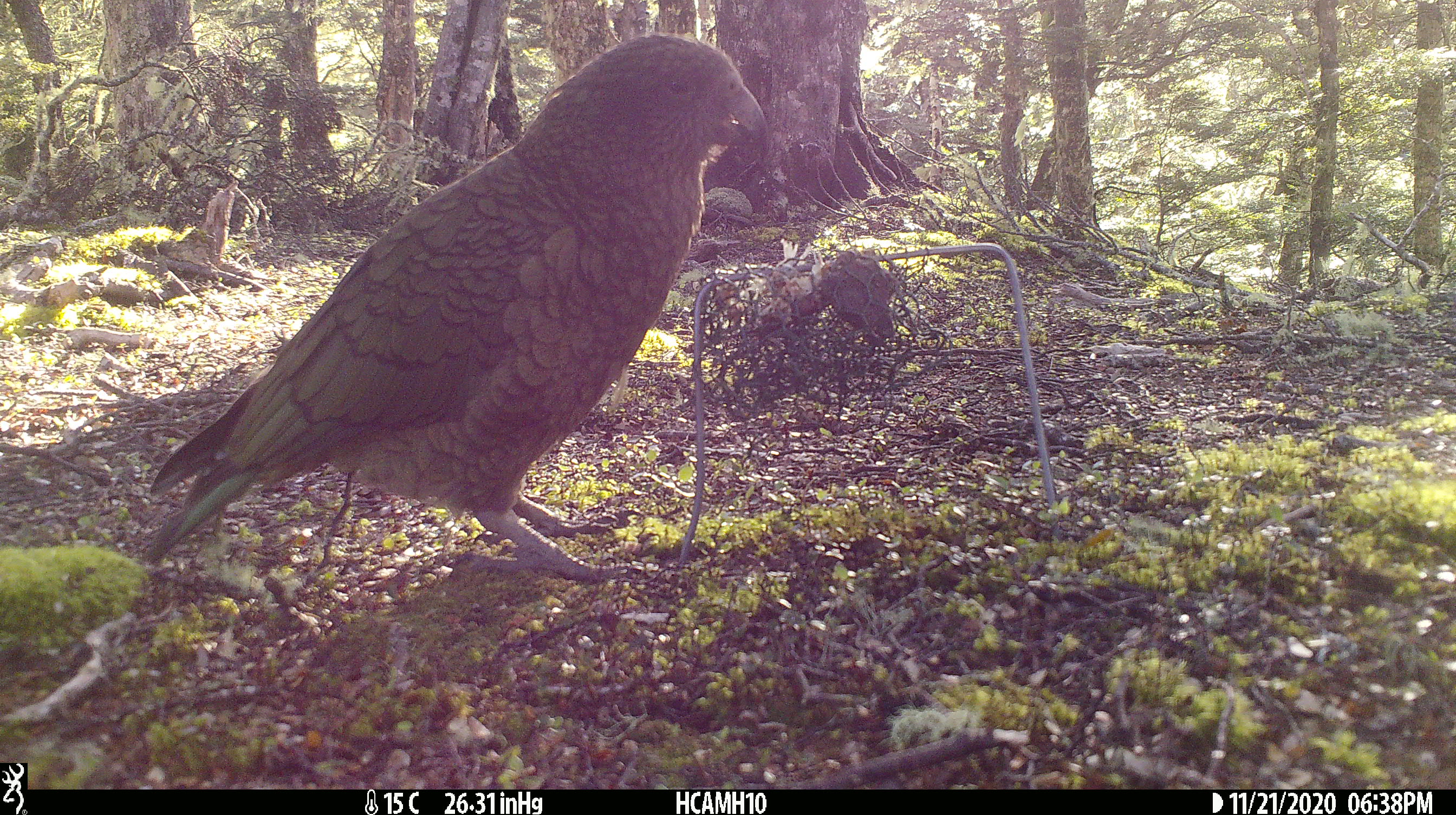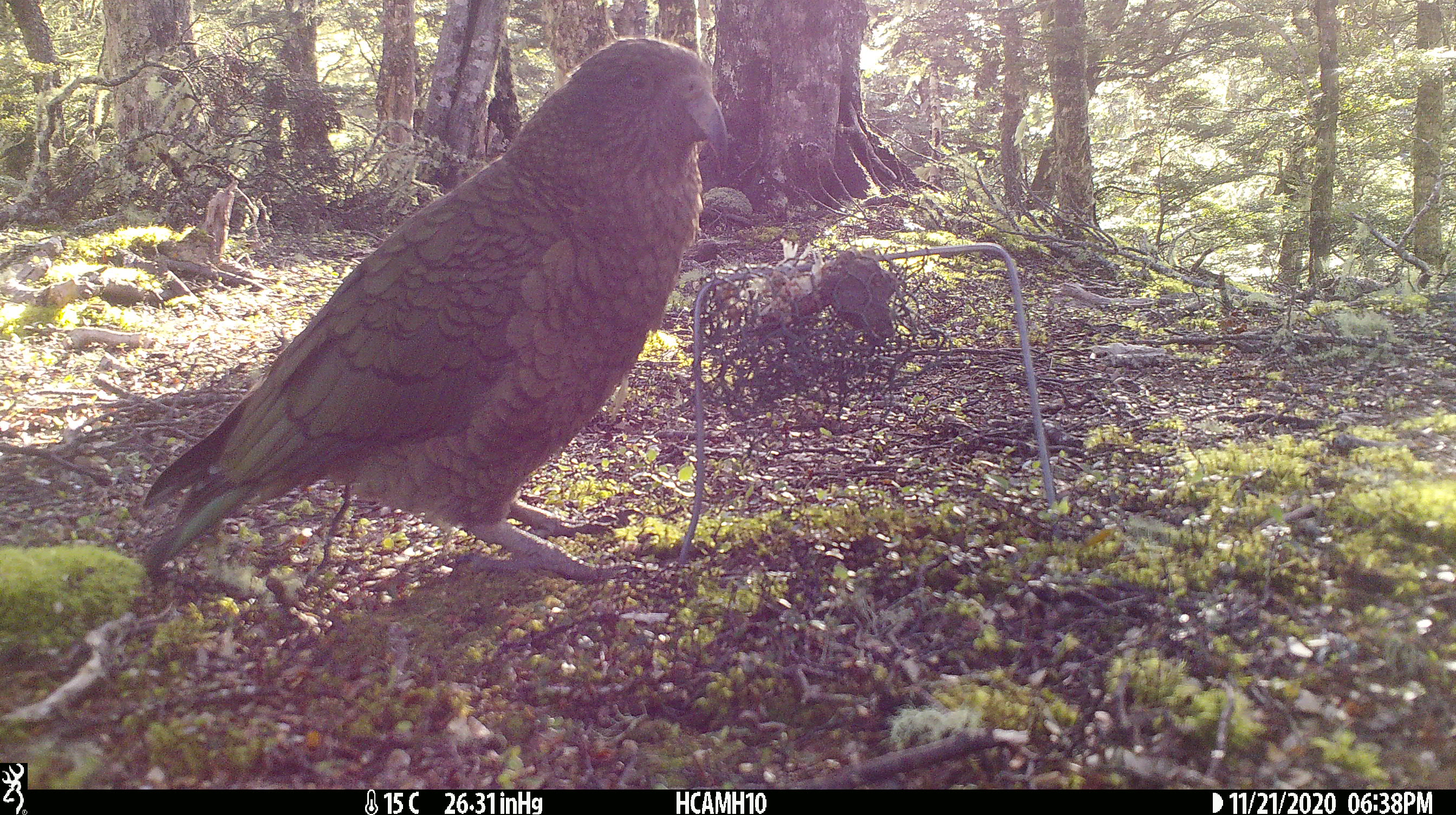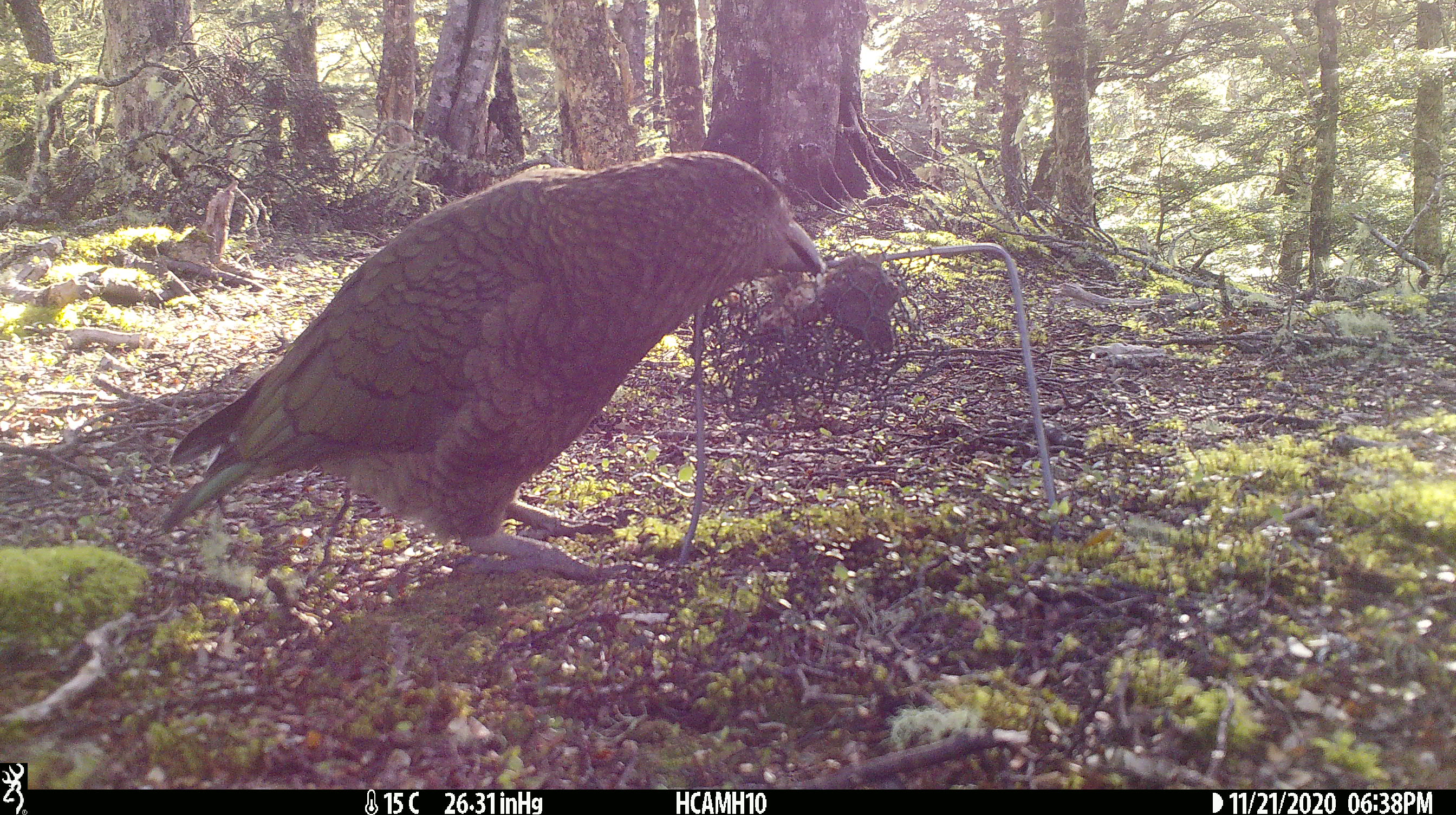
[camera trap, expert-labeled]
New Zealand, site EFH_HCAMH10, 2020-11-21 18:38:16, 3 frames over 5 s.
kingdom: Animalia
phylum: Chordata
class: Aves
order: Psittaciformes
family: Strigopidae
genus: Nestor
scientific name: Nestor notabilis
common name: kea